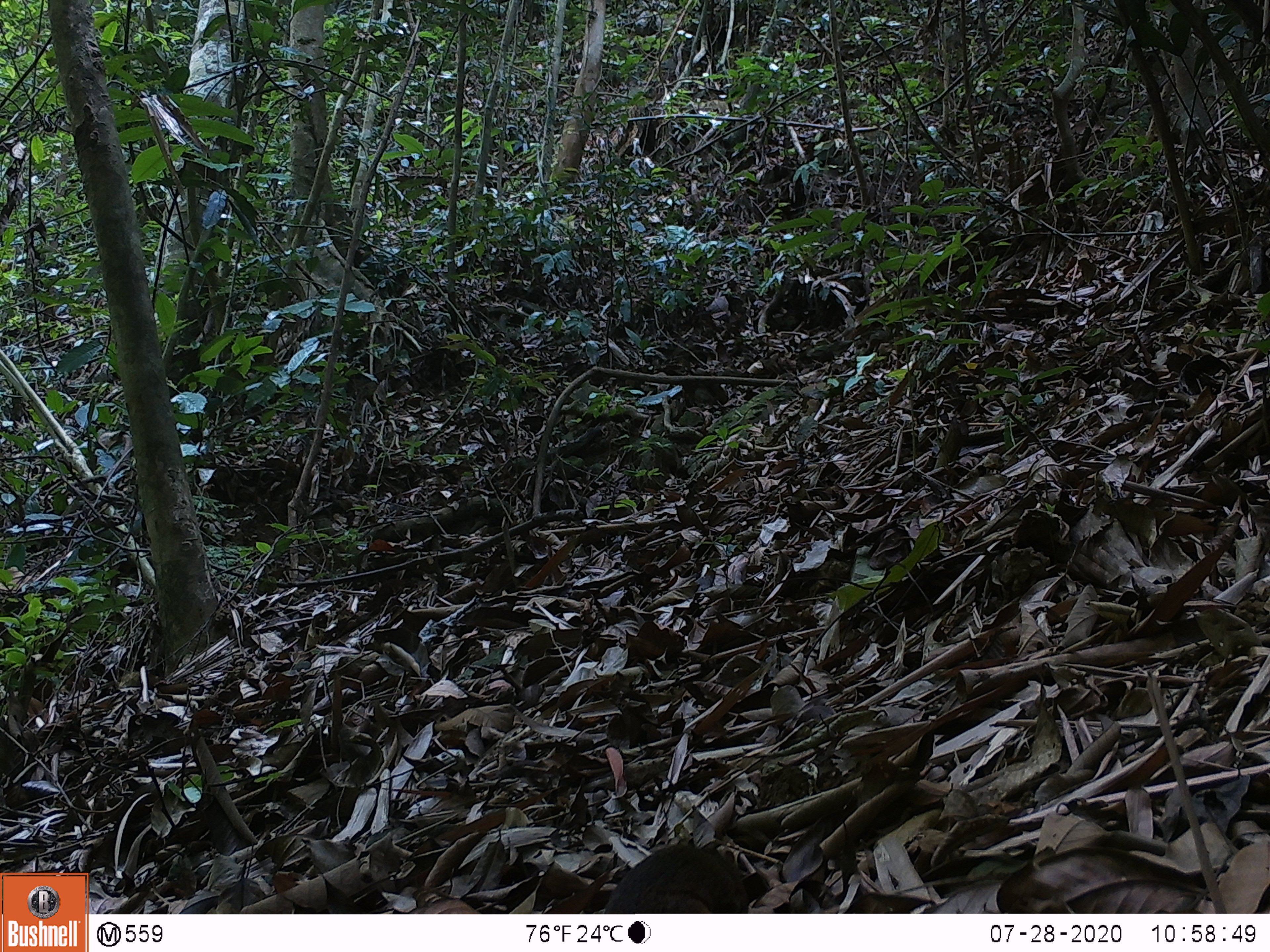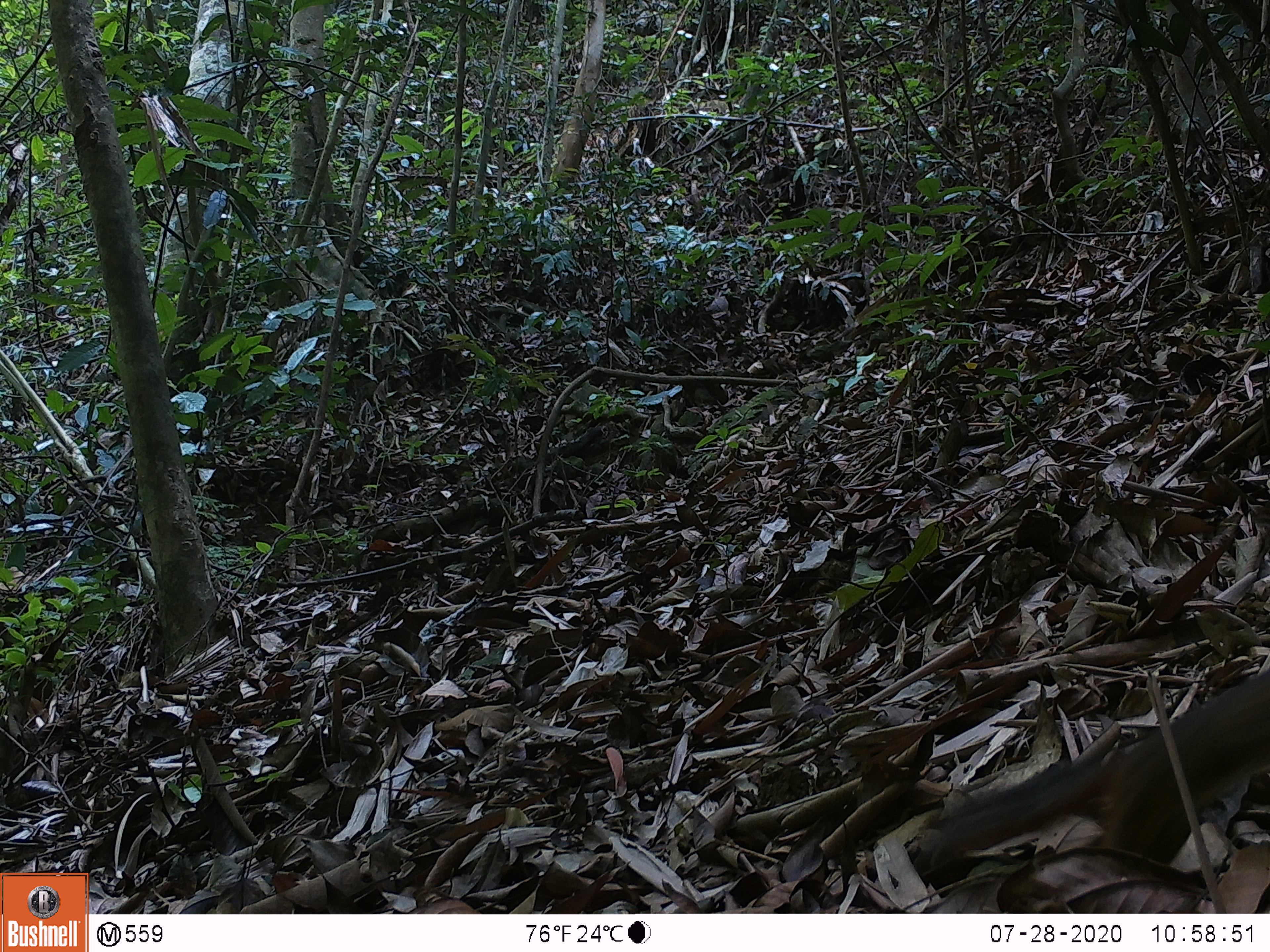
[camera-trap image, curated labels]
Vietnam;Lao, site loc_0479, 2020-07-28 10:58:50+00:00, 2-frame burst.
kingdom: Animalia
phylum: Chordata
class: Mammalia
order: Rodentia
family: Sciuridae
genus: Dremomys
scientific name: Dremomys rufigenis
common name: red-cheeked squirrel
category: red cheeked squirrel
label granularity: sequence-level